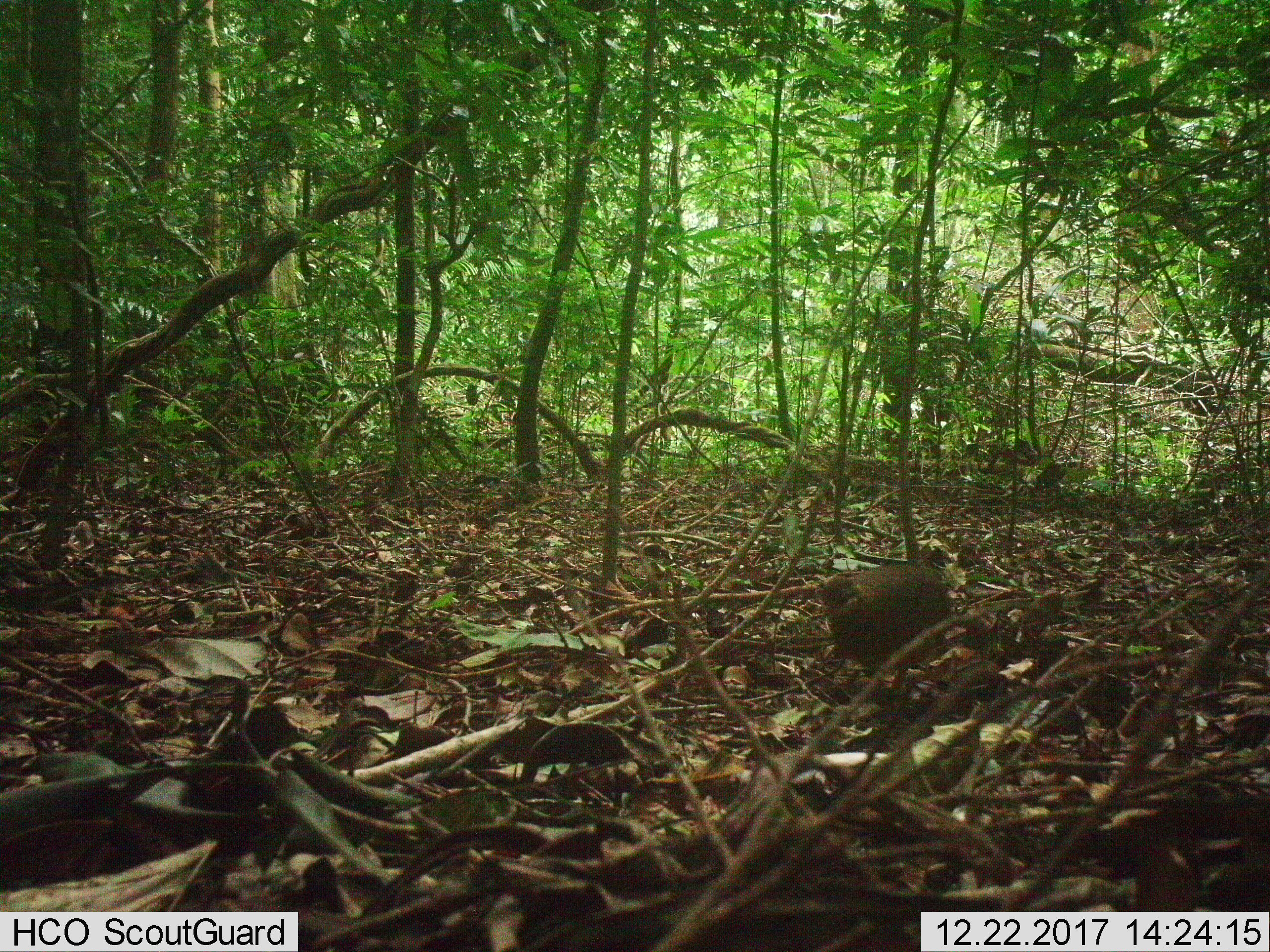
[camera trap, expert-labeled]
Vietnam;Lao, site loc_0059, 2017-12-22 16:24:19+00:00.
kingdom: Animalia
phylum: Chordata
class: Aves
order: Galliformes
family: Phasianidae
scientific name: Phasianidae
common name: partridge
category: unidentified partridge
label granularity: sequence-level